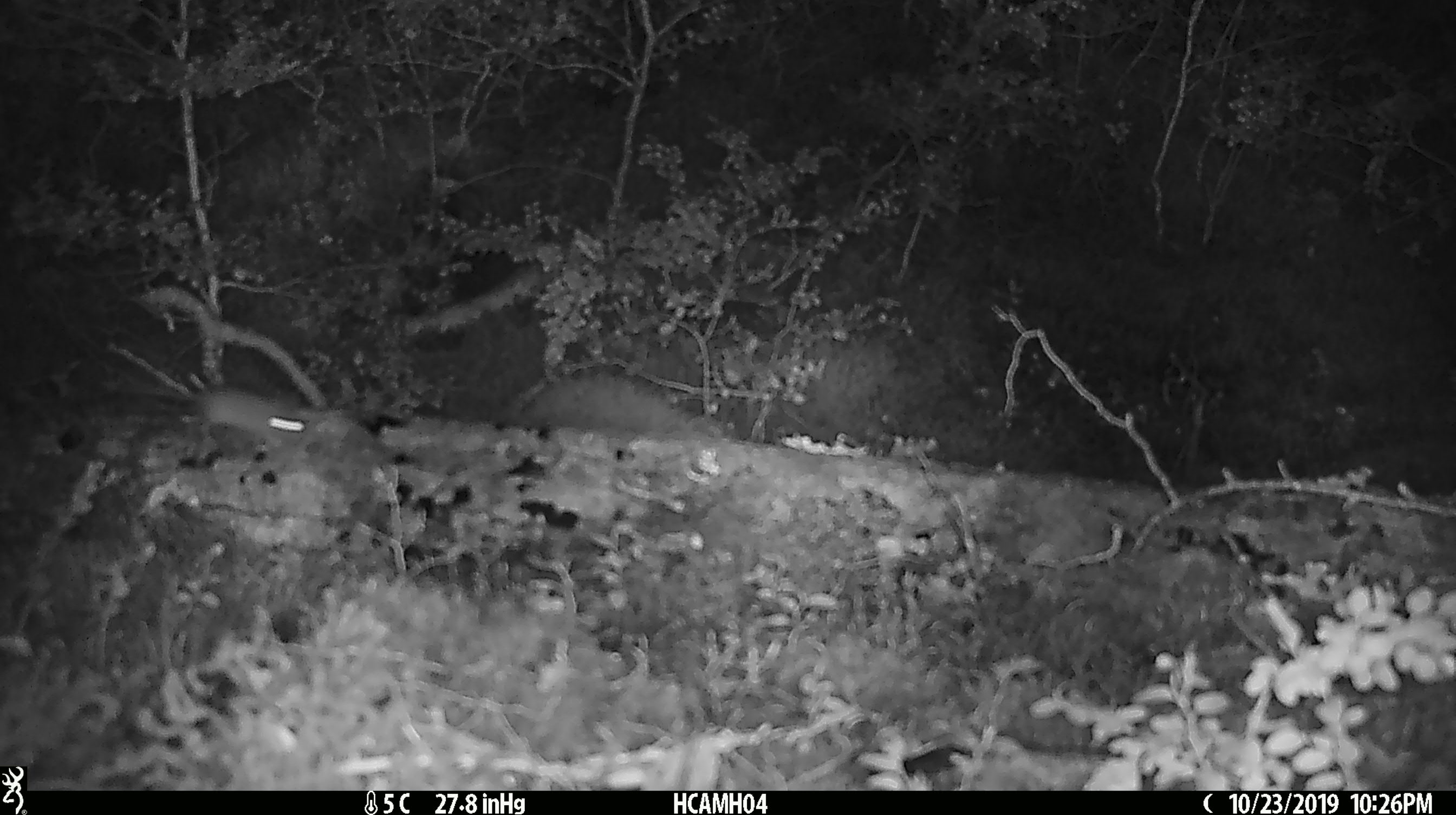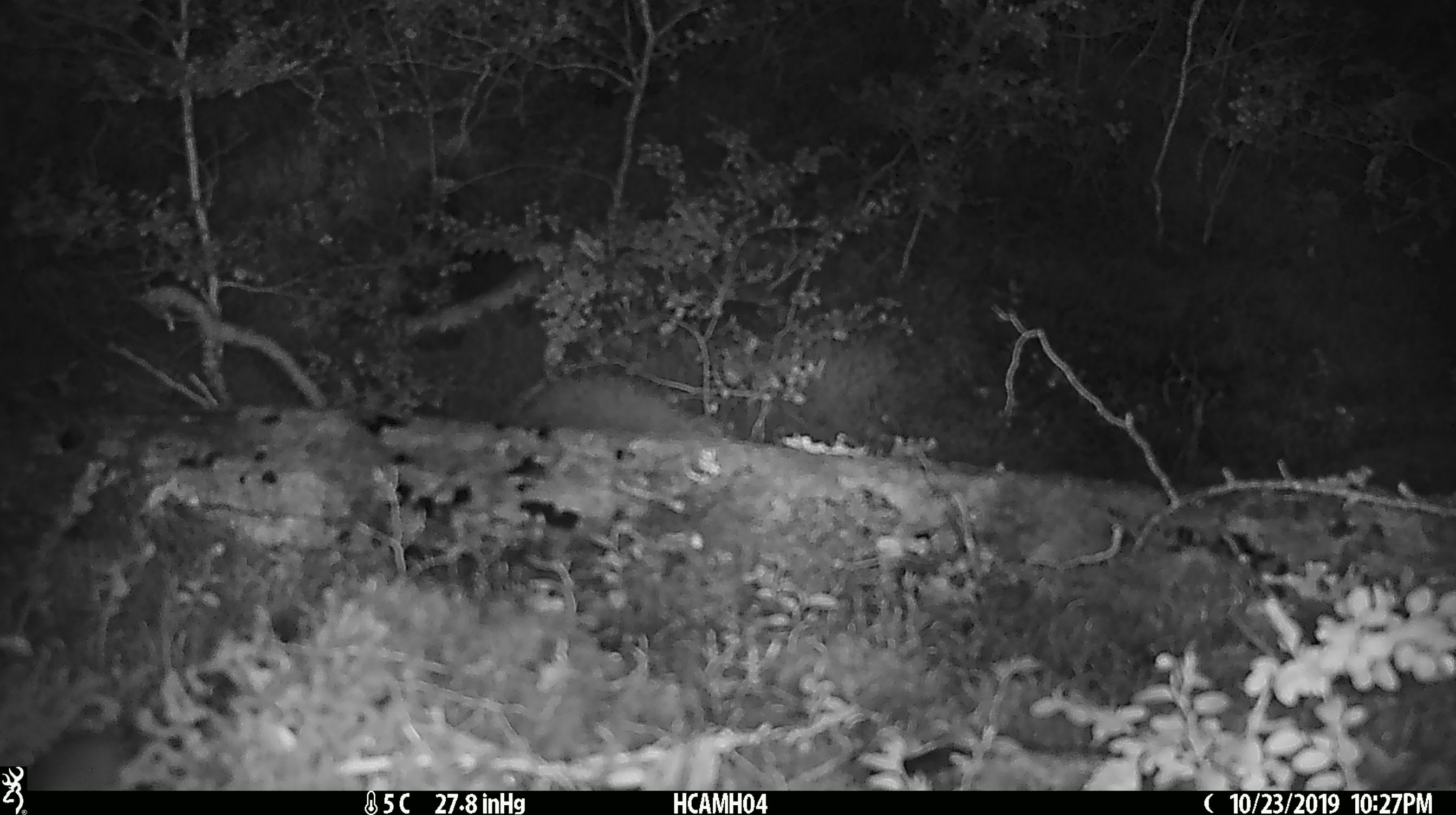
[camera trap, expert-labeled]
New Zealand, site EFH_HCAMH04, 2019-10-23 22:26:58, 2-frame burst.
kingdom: Animalia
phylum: Chordata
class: Mammalia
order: Rodentia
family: Muridae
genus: Mus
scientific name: Mus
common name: mouse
Mouse (Mus).